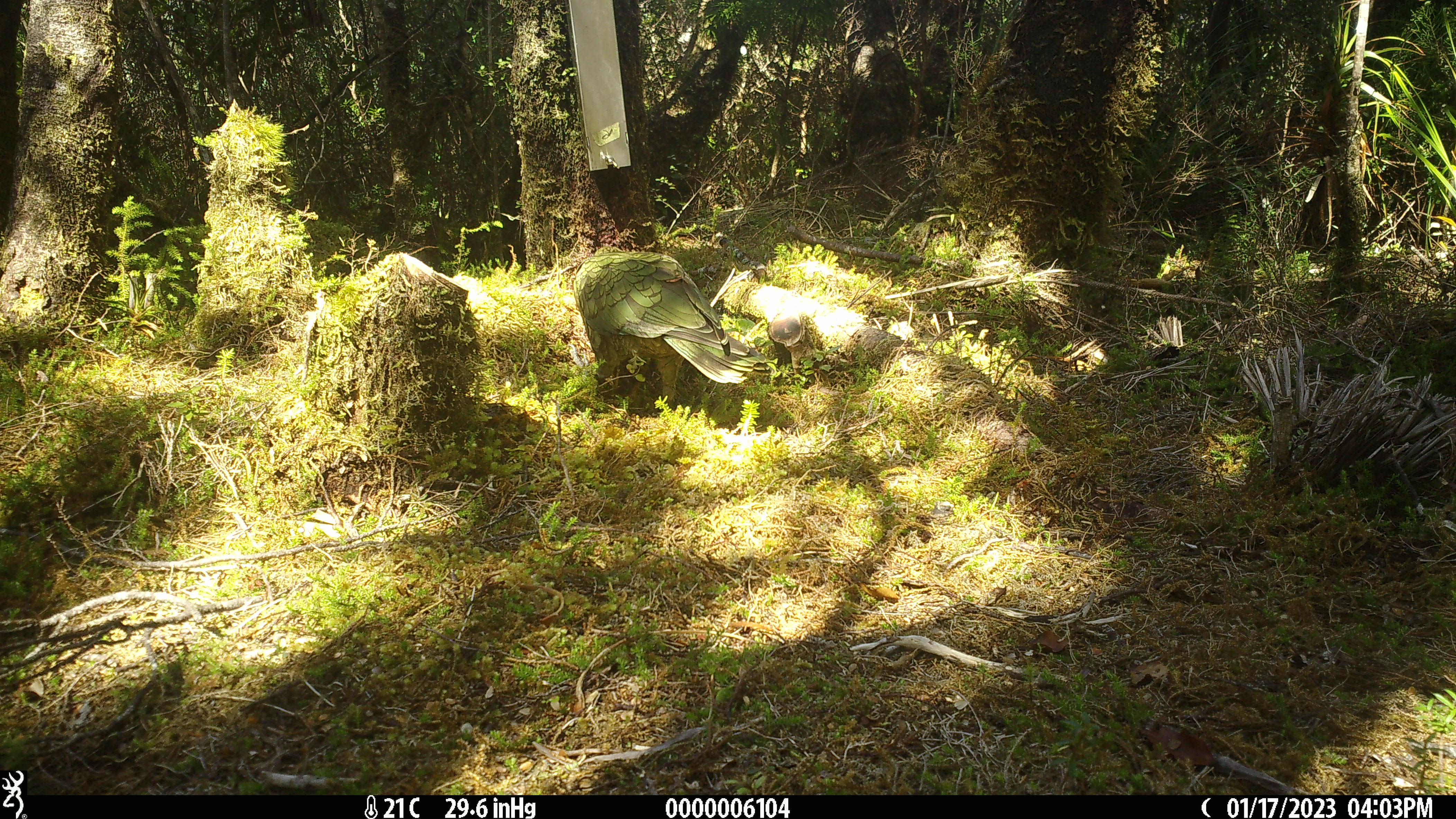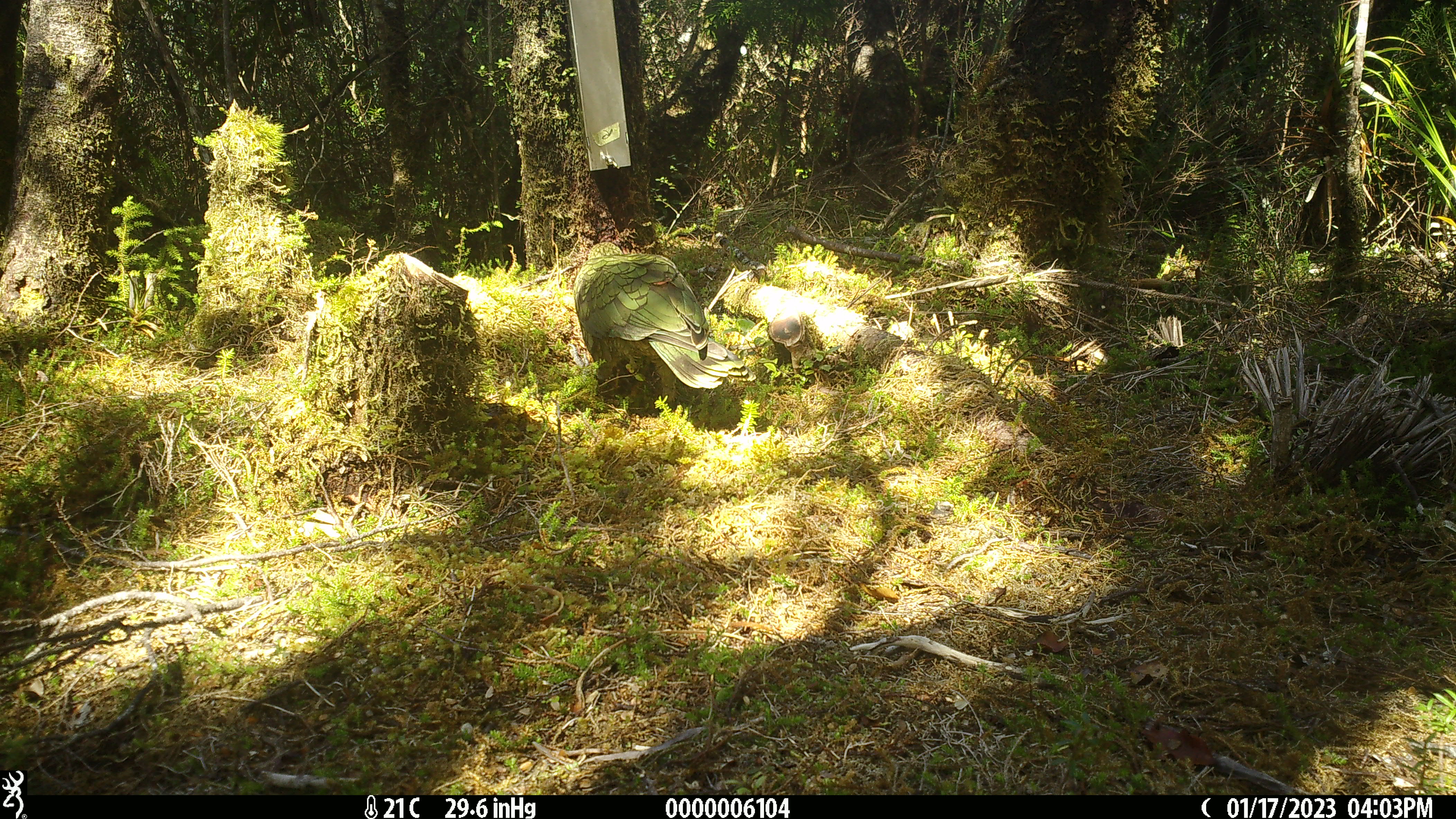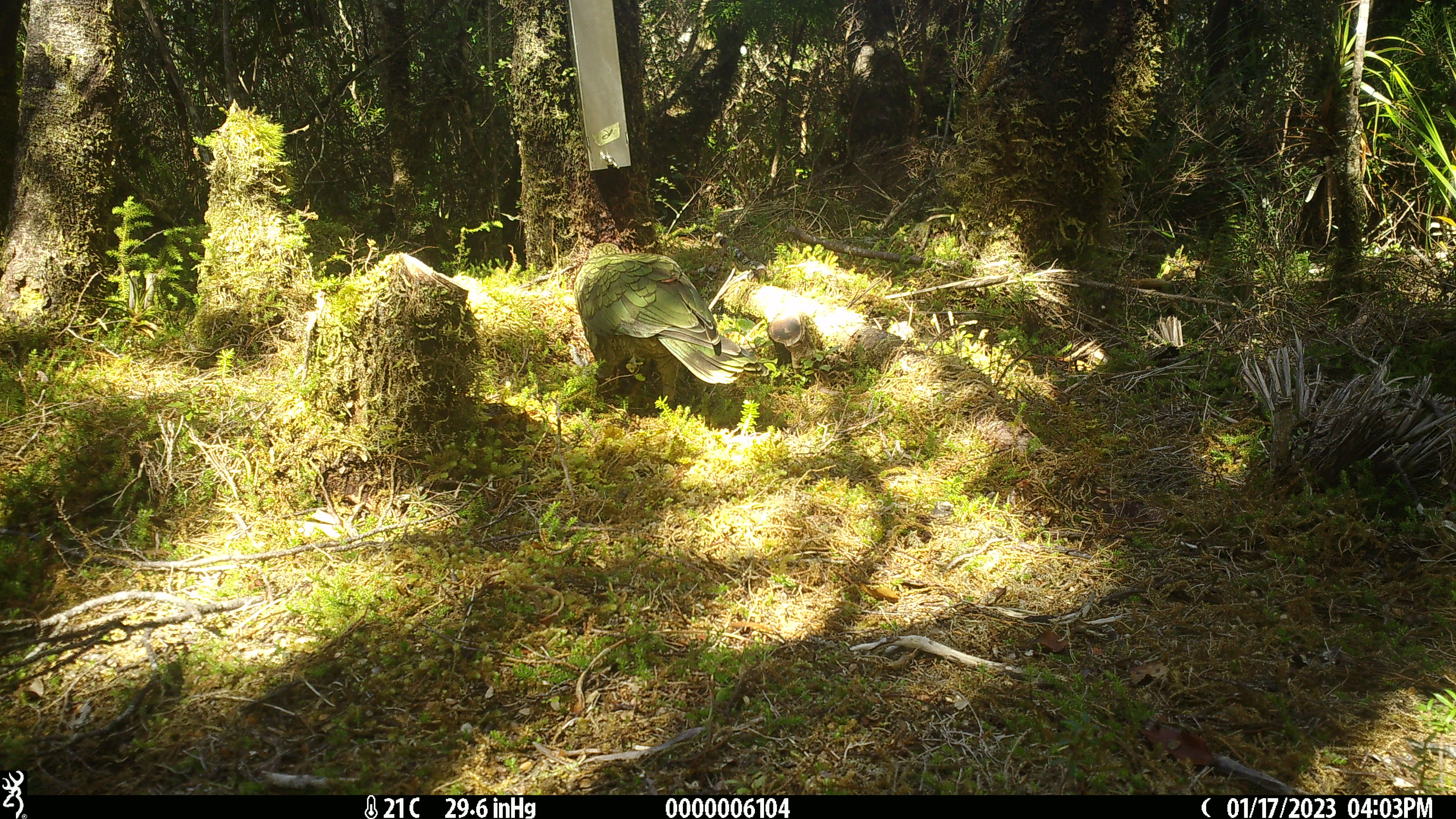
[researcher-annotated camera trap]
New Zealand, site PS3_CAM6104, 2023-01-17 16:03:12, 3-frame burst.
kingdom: Animalia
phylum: Chordata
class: Aves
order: Psittaciformes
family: Strigopidae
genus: Nestor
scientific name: Nestor notabilis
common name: kea